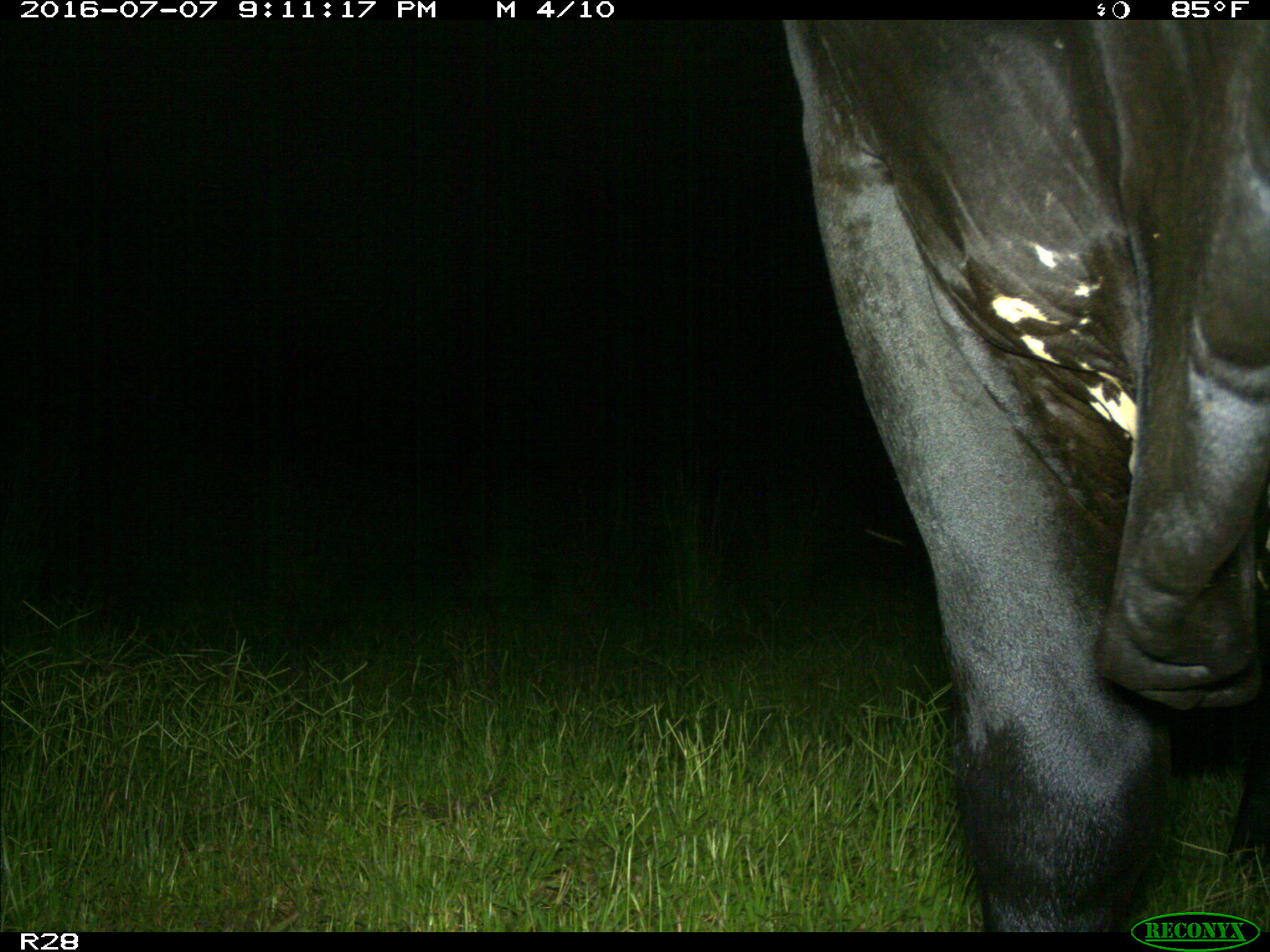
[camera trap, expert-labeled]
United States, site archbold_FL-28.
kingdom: Animalia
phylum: Chordata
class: Mammalia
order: Artiodactyla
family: Bovidae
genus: Bos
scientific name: Bos taurus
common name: domestic cow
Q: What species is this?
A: Bos taurus (domestic cow).